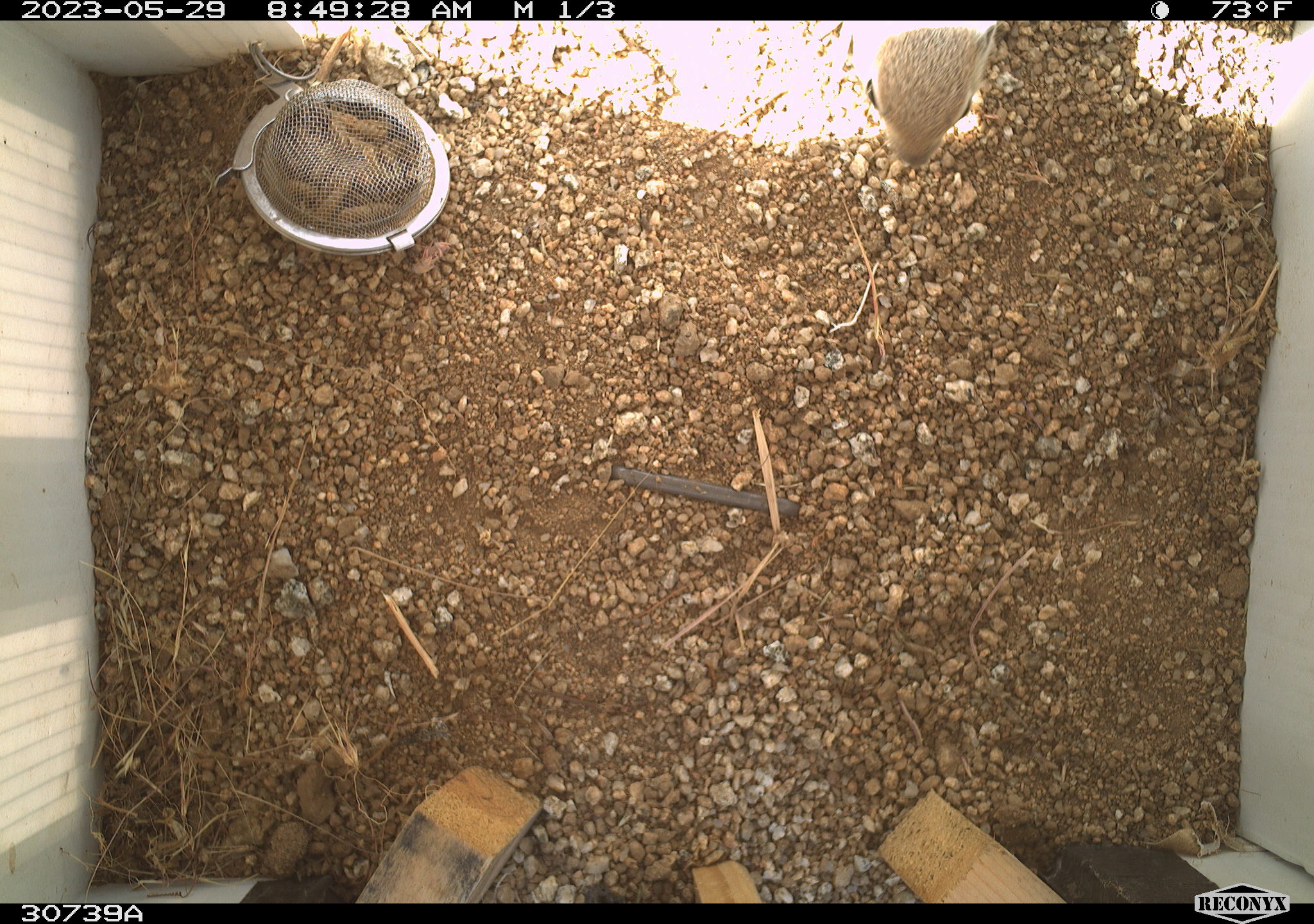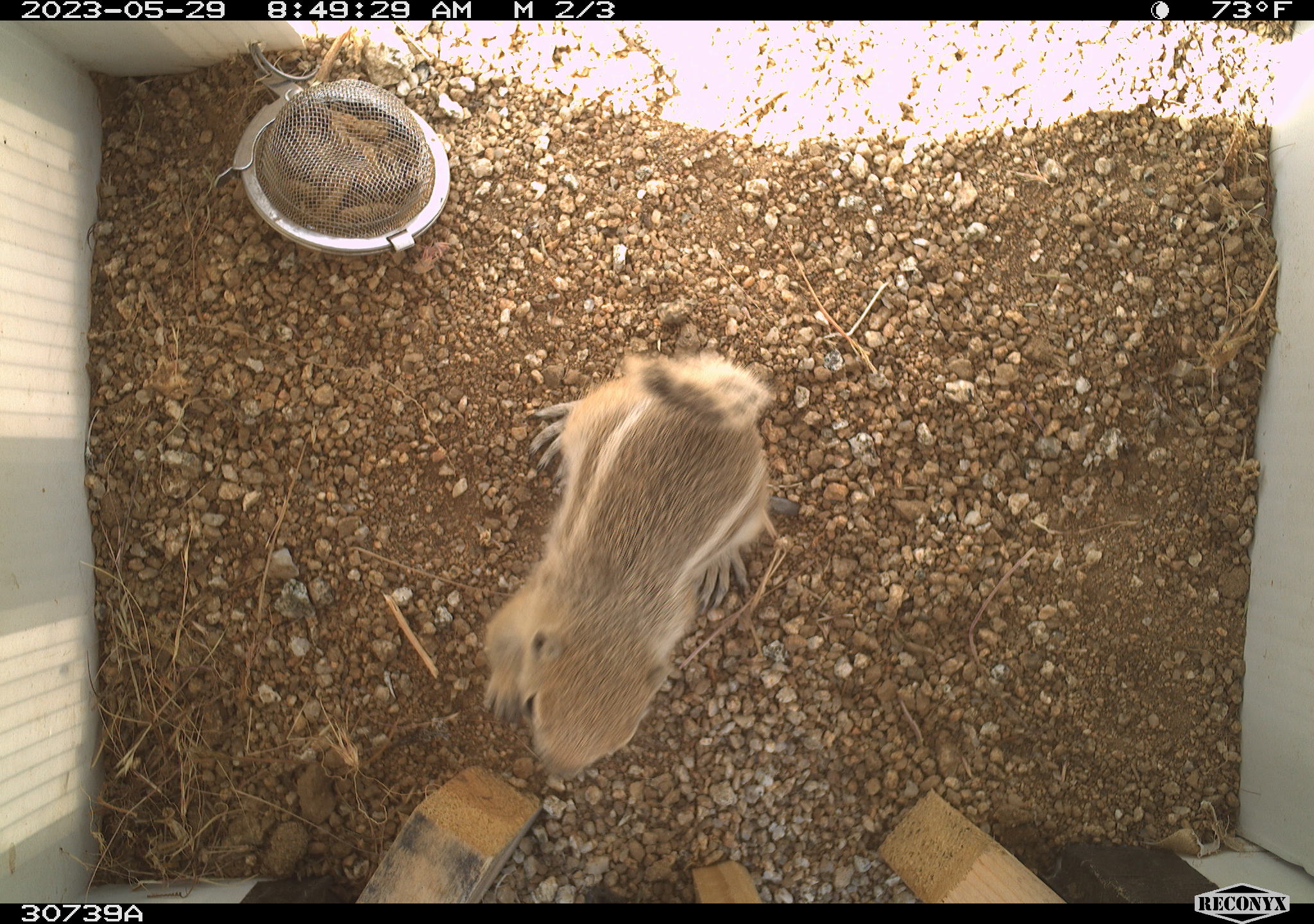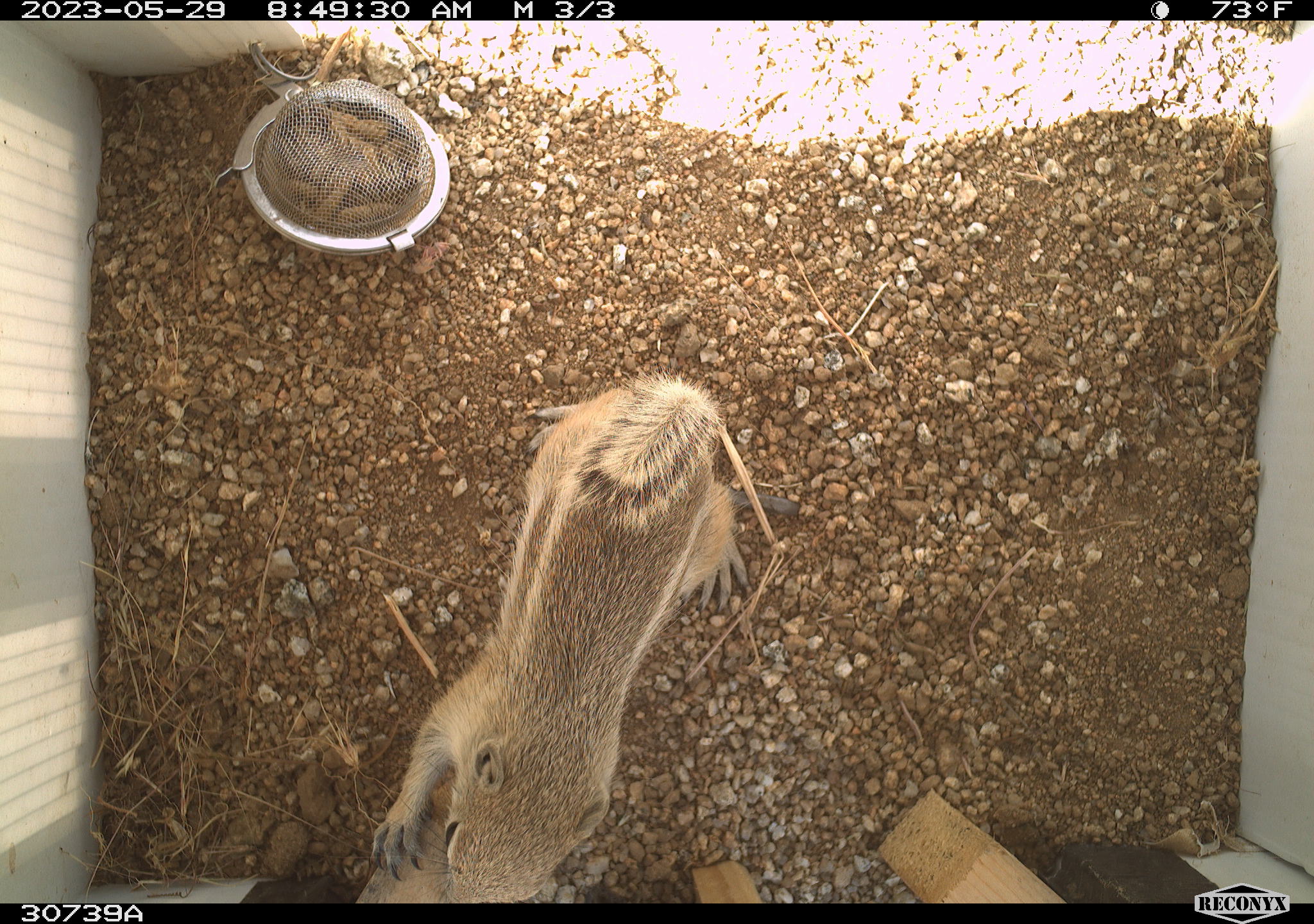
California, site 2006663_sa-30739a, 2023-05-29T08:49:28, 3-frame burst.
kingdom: Animalia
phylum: Chordata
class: Mammalia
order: Rodentia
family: Sciuridae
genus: Ammospermophilus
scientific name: Ammospermophilus leucurus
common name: white-tailed antelope squirrel